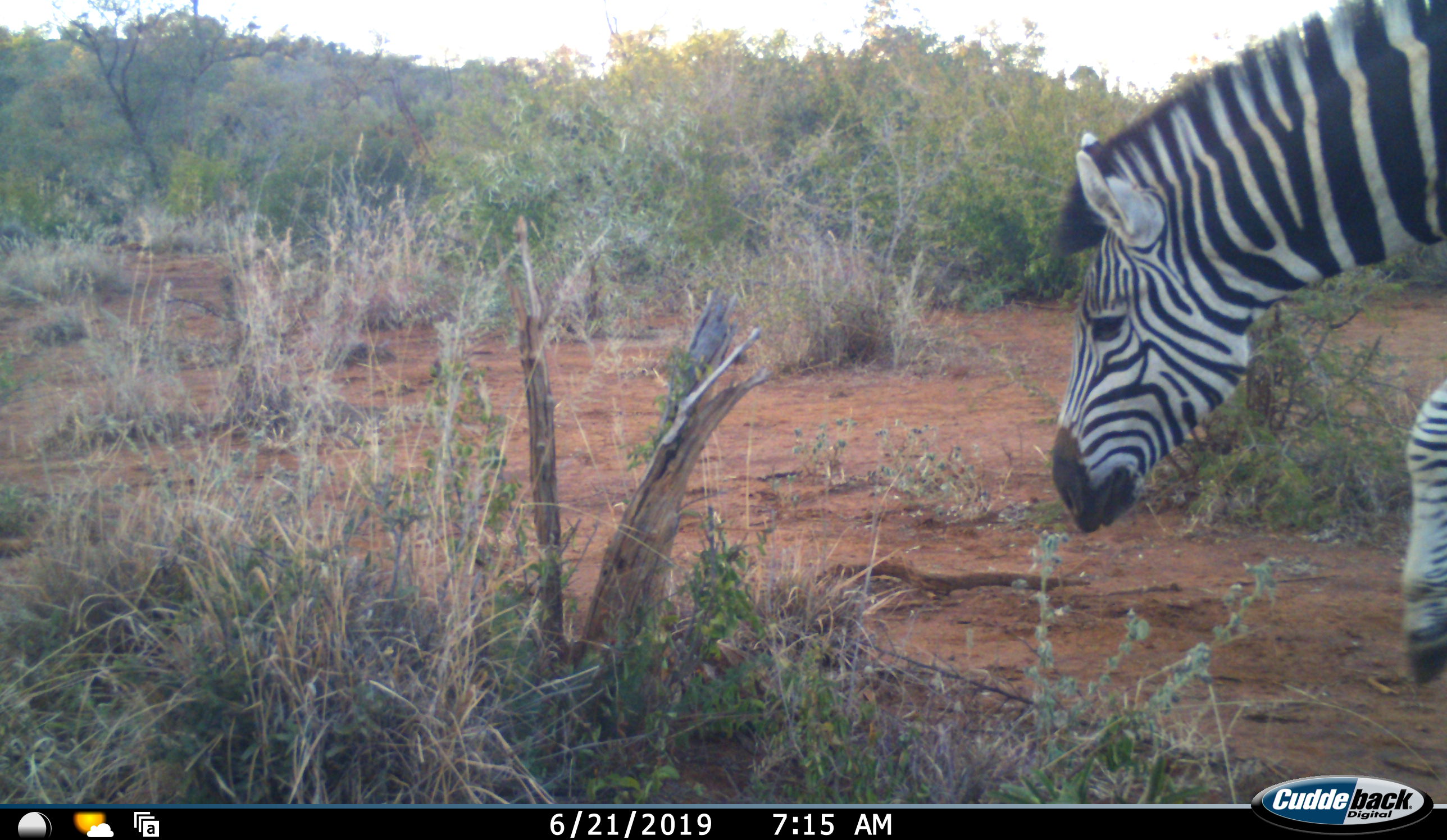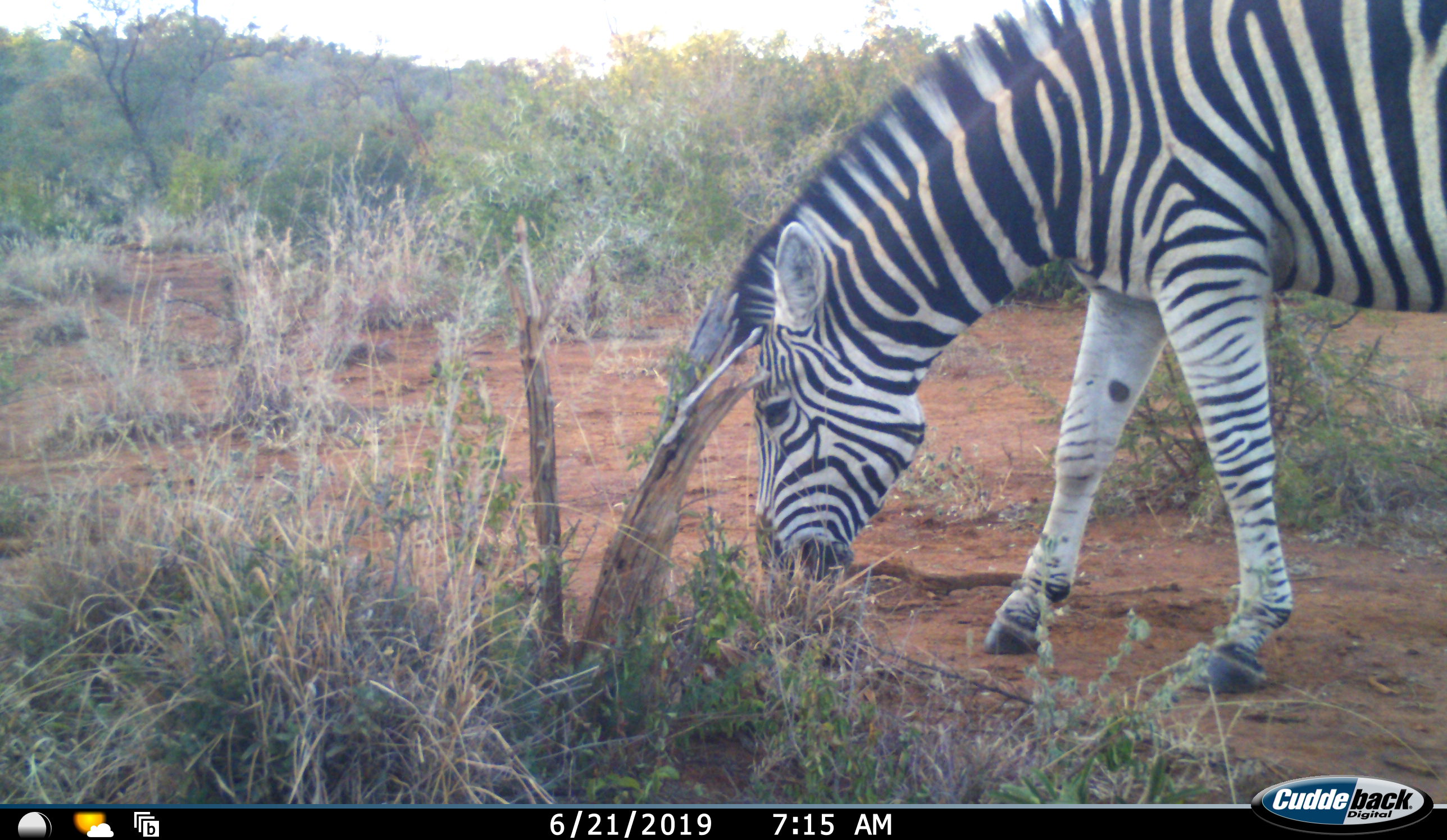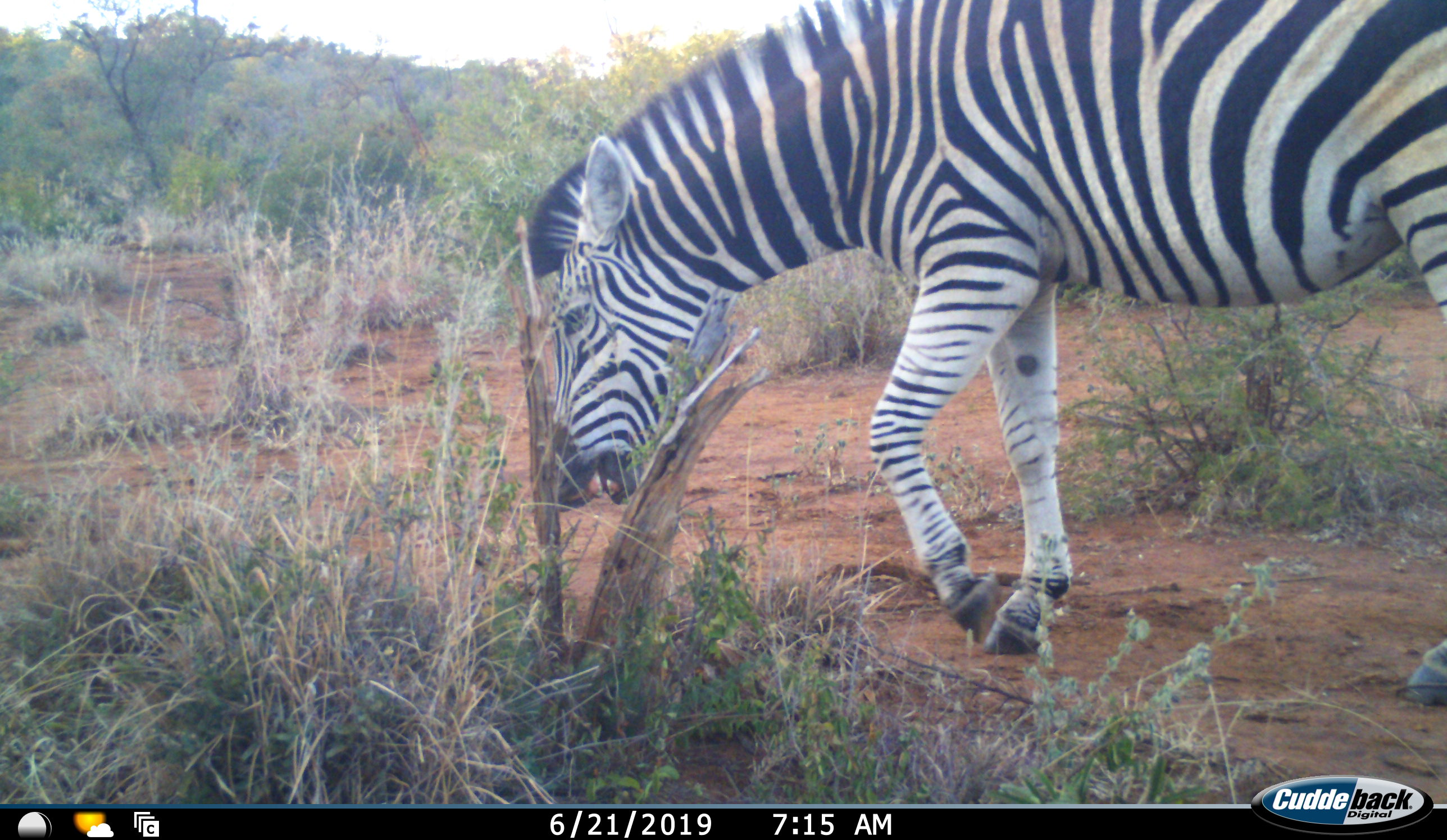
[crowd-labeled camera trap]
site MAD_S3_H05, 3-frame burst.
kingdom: Animalia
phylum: Chordata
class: Mammalia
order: Perissodactyla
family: Equidae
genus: Equus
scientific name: Equus quagga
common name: plains zebra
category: zebraplains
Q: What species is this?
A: Zebraplains (plains zebra) (Equus quagga).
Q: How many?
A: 1.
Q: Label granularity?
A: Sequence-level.